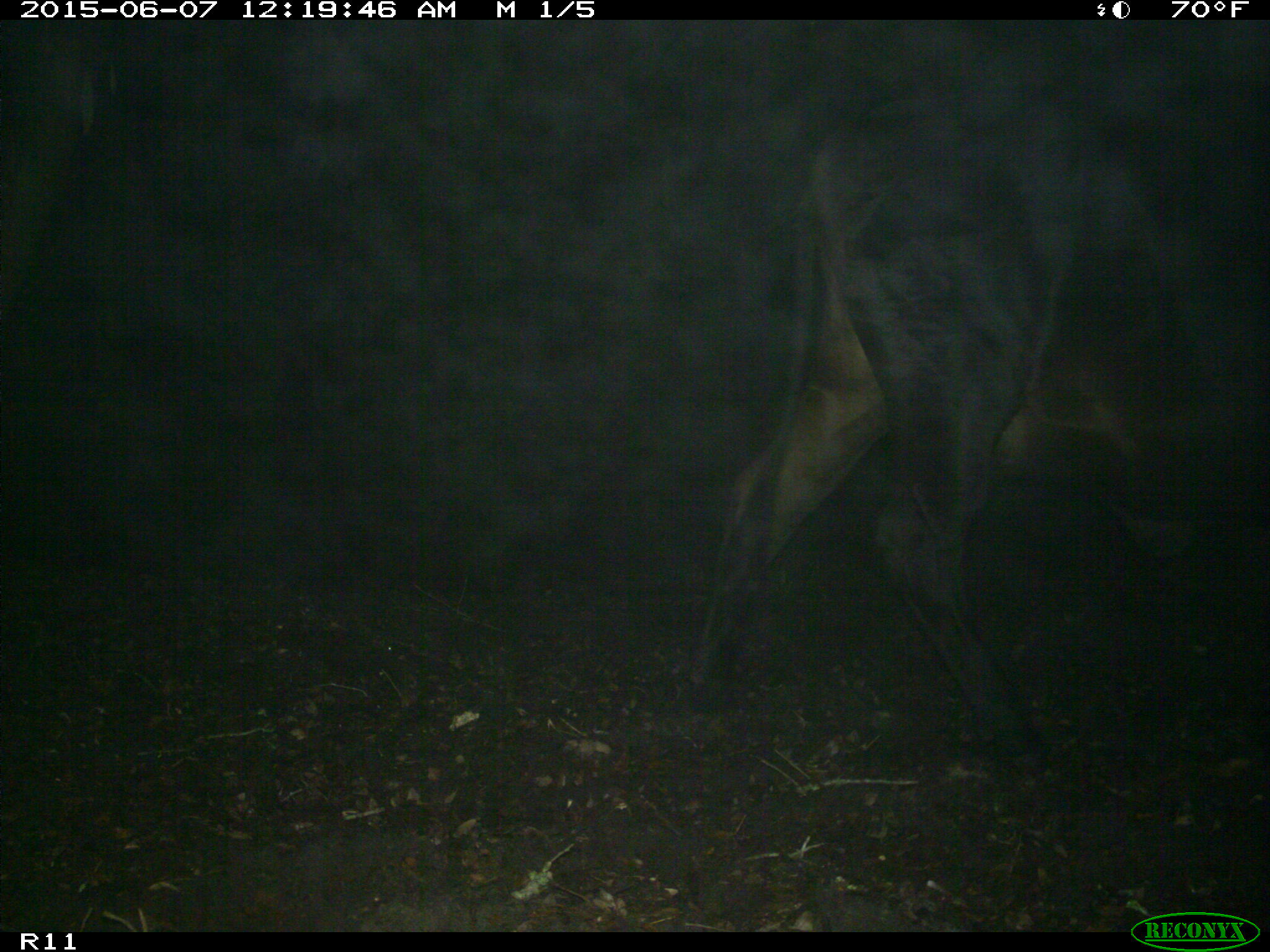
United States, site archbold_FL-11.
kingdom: Animalia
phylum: Chordata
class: Mammalia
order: Artiodactyla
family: Bovidae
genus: Bos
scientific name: Bos taurus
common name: domestic cow